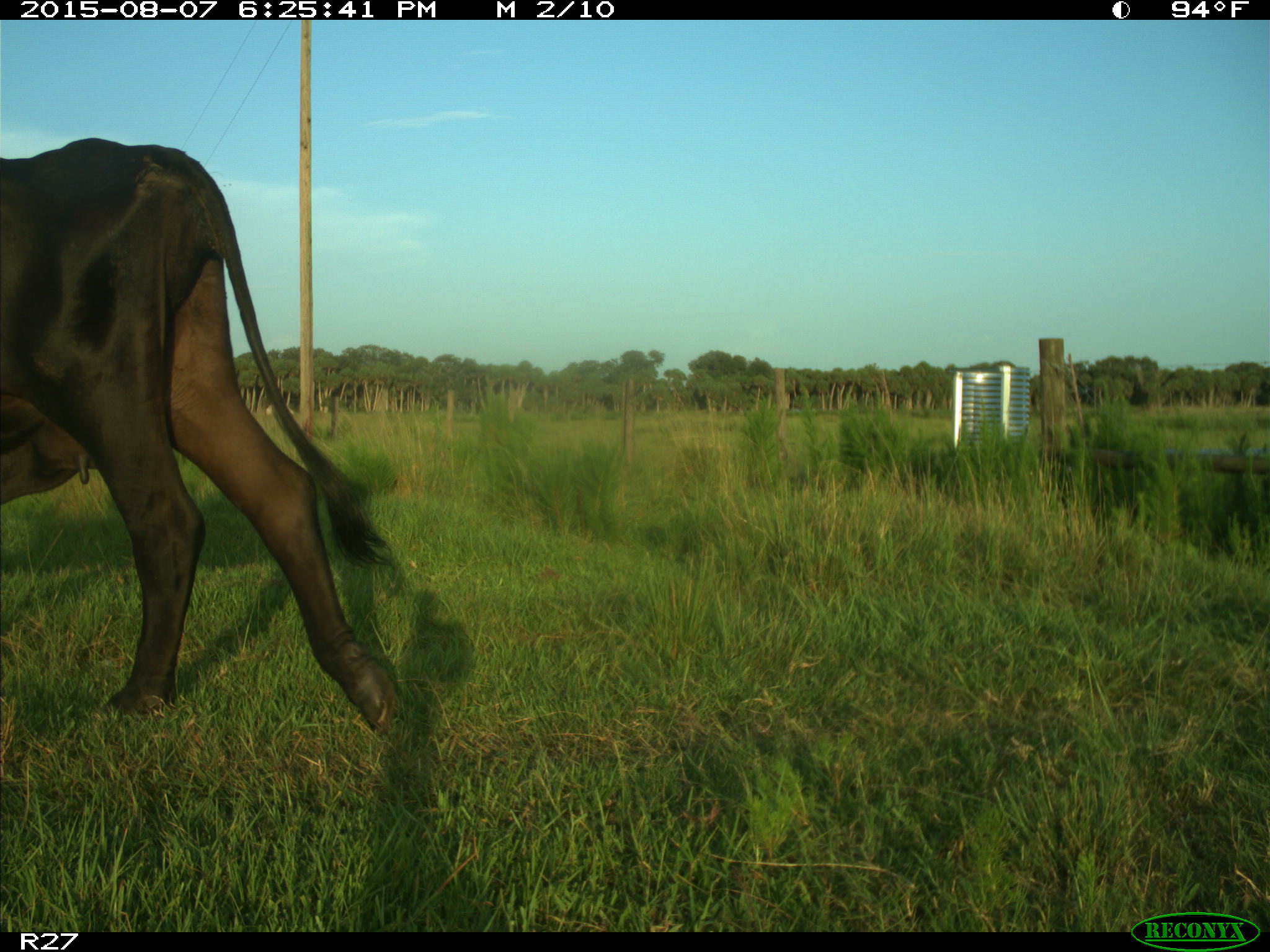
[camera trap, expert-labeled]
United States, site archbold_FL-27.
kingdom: Animalia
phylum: Chordata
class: Mammalia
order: Artiodactyla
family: Bovidae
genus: Bos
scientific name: Bos taurus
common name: domestic cow